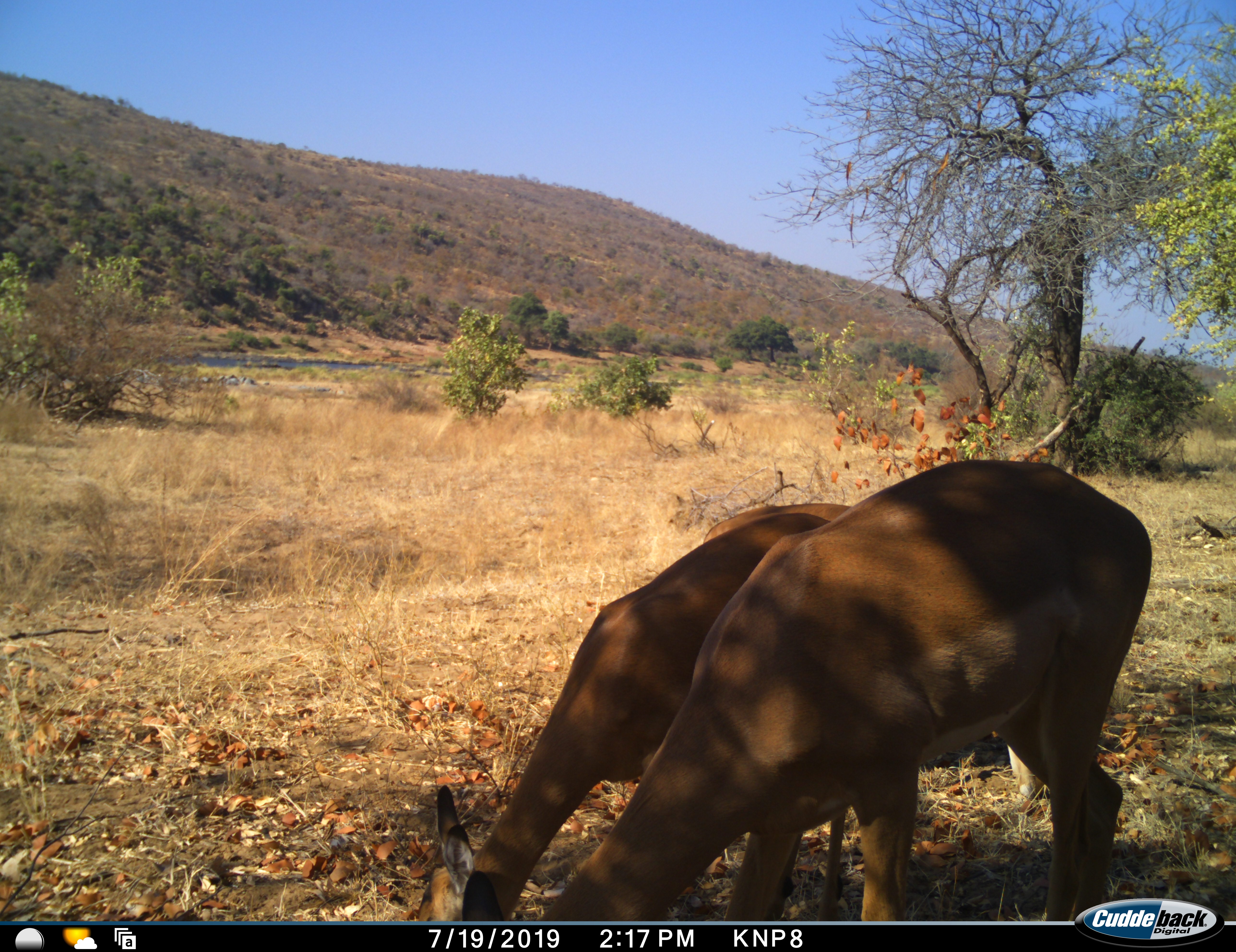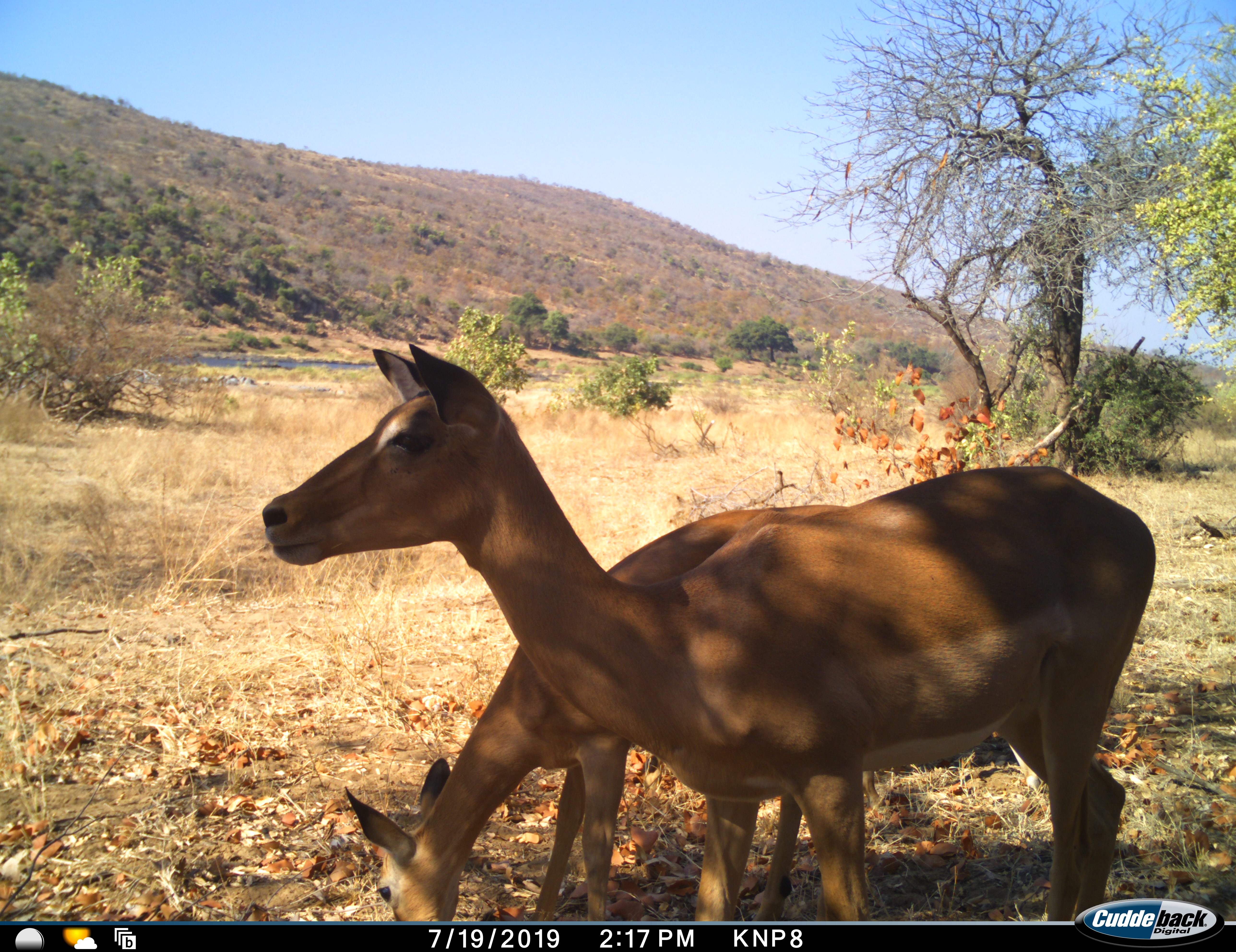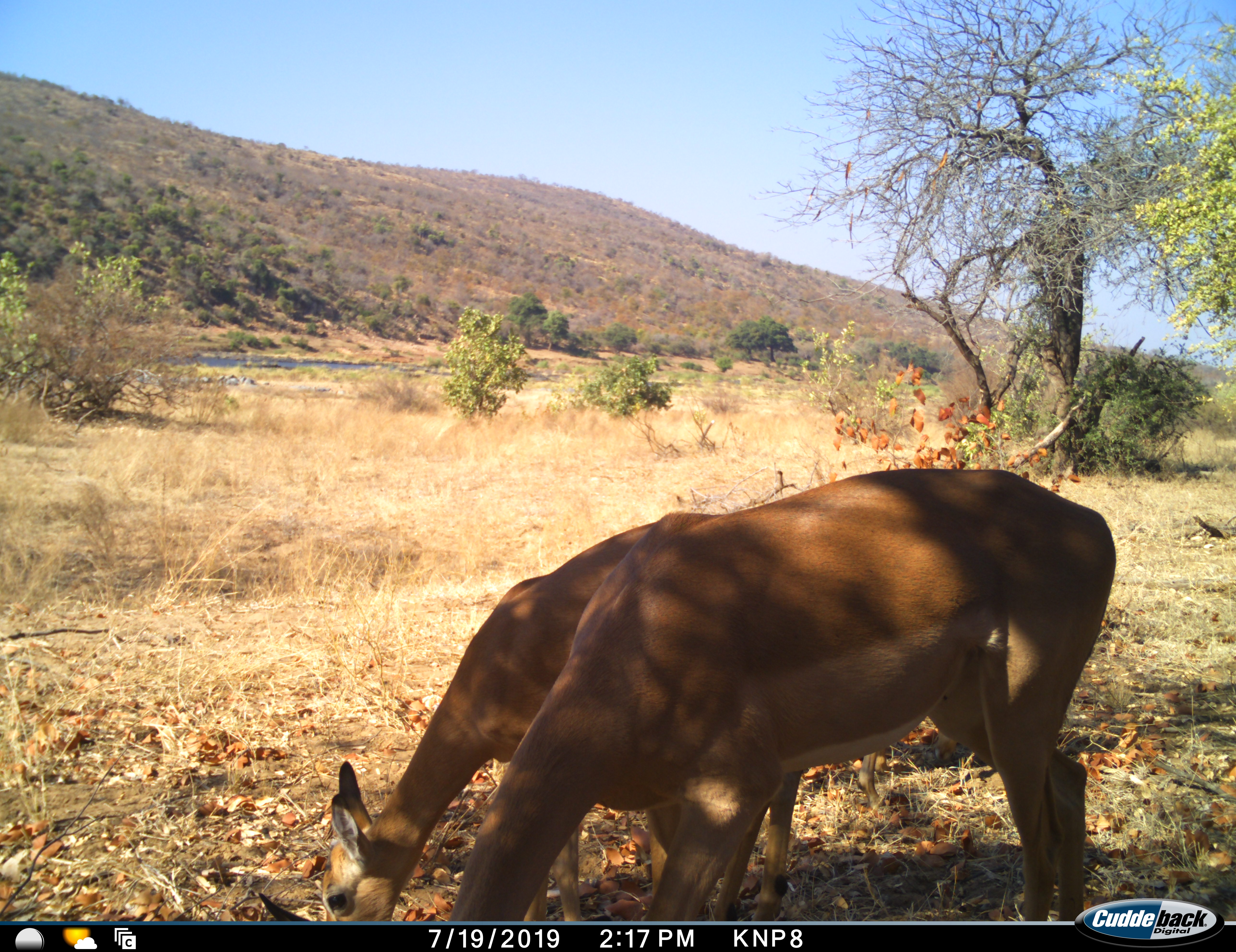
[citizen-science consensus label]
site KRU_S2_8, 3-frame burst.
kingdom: Animalia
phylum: Chordata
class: Mammalia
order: Artiodactyla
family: Bovidae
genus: Aepyceros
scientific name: Aepyceros melampus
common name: impala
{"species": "impala (Aepyceros melampus)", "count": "2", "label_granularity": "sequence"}